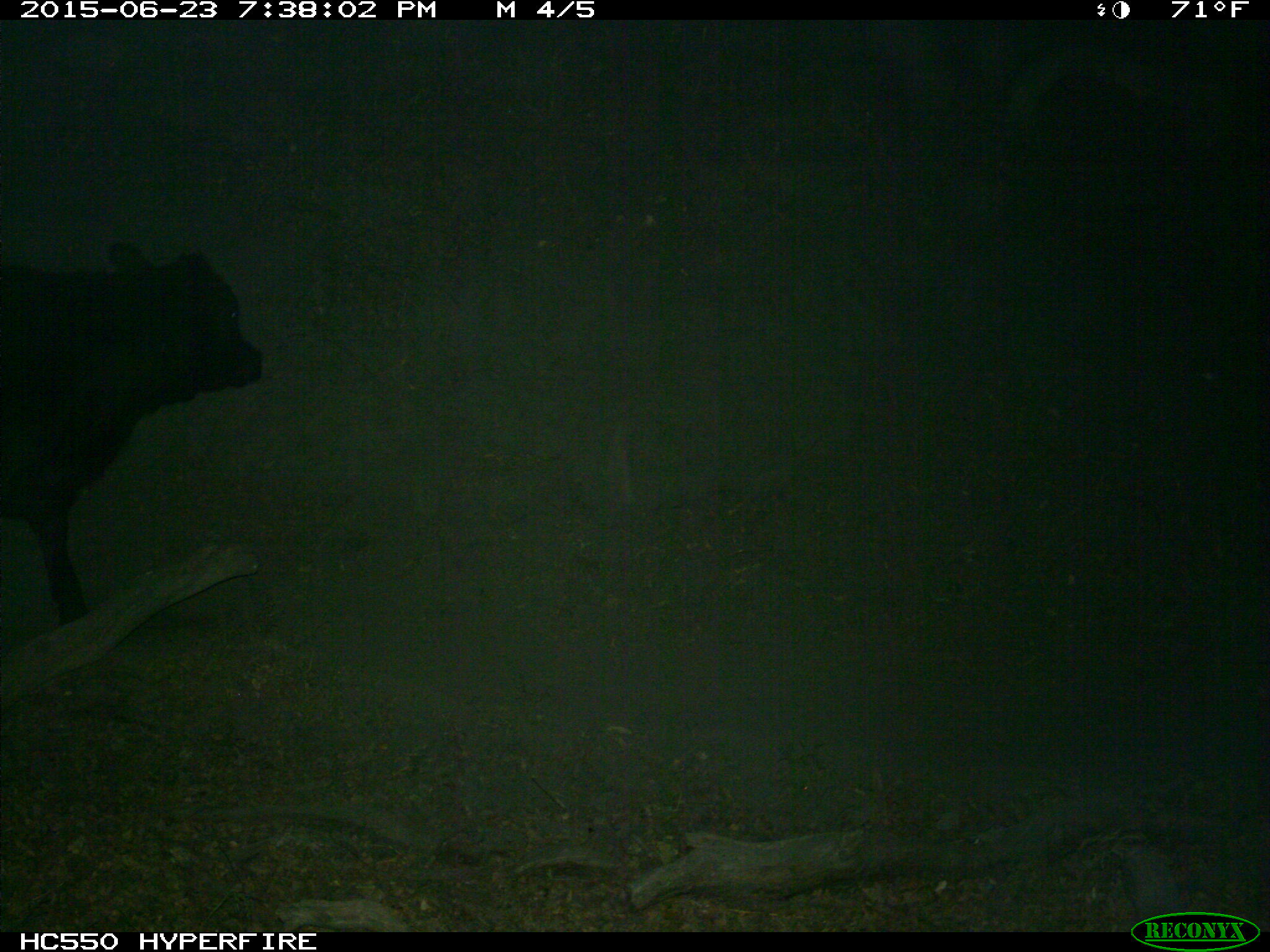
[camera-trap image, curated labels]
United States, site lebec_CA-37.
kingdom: Animalia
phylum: Chordata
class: Mammalia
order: Artiodactyla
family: Bovidae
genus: Bos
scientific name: Bos taurus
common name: domestic cow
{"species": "Bos taurus (domestic cow)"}